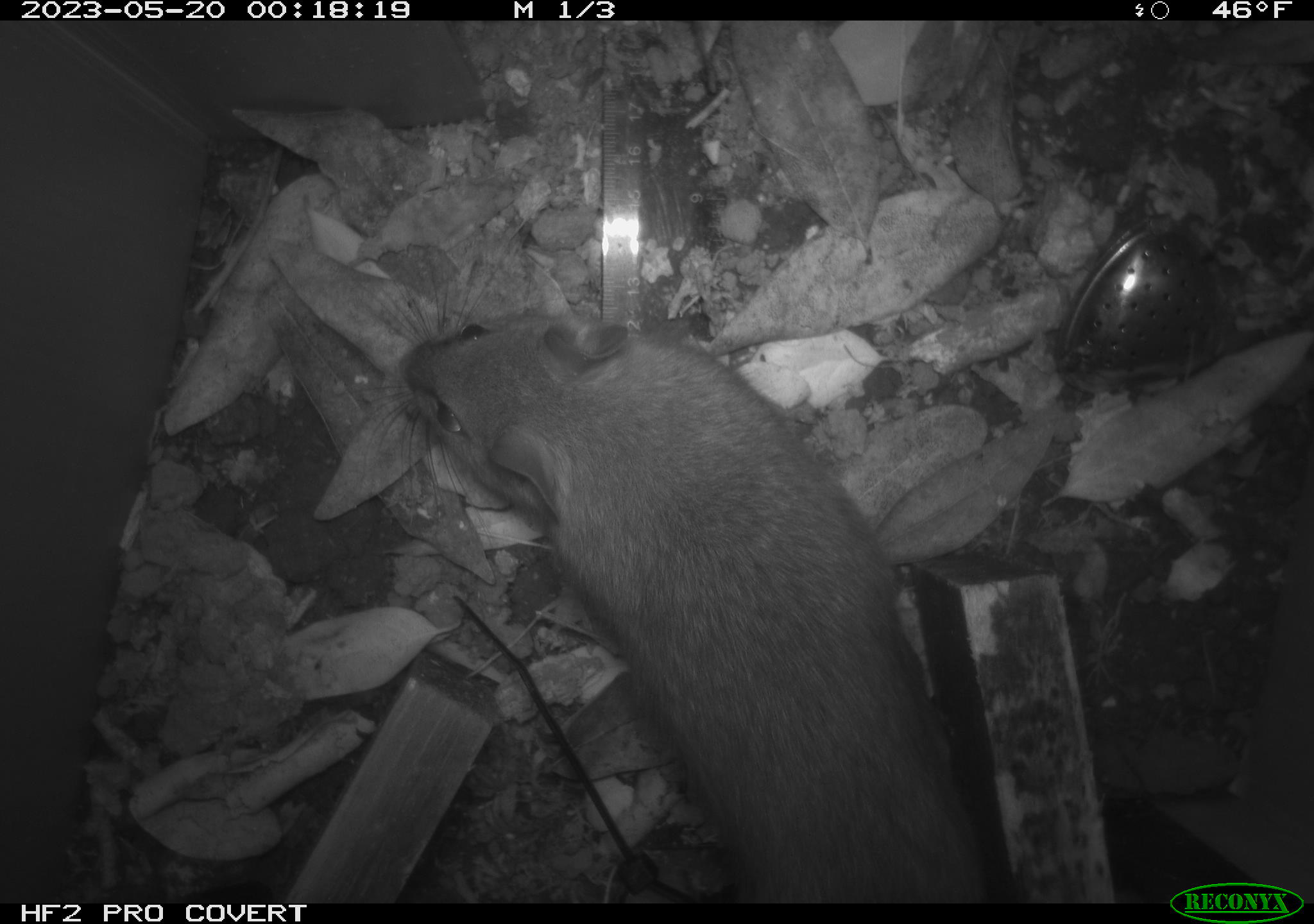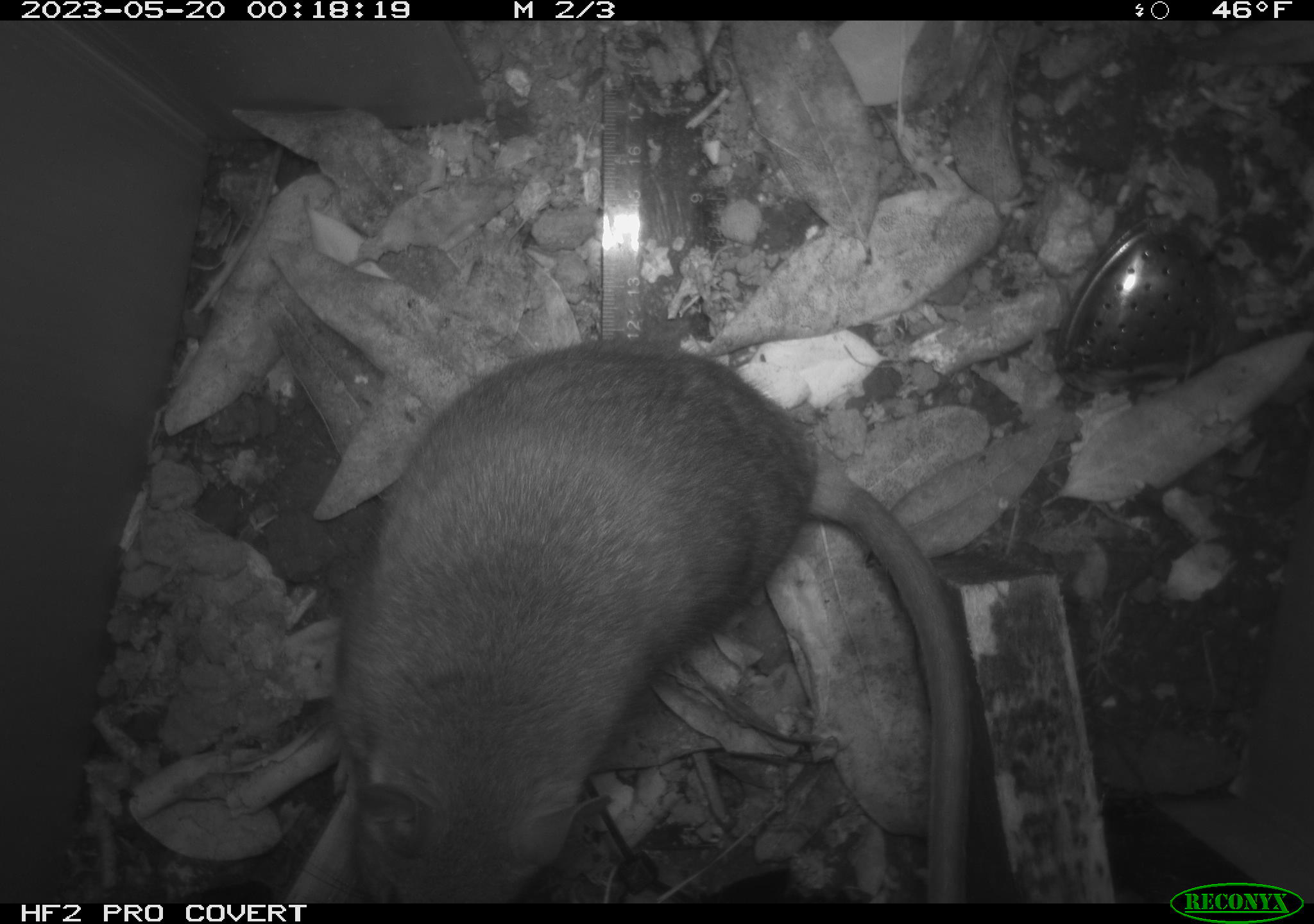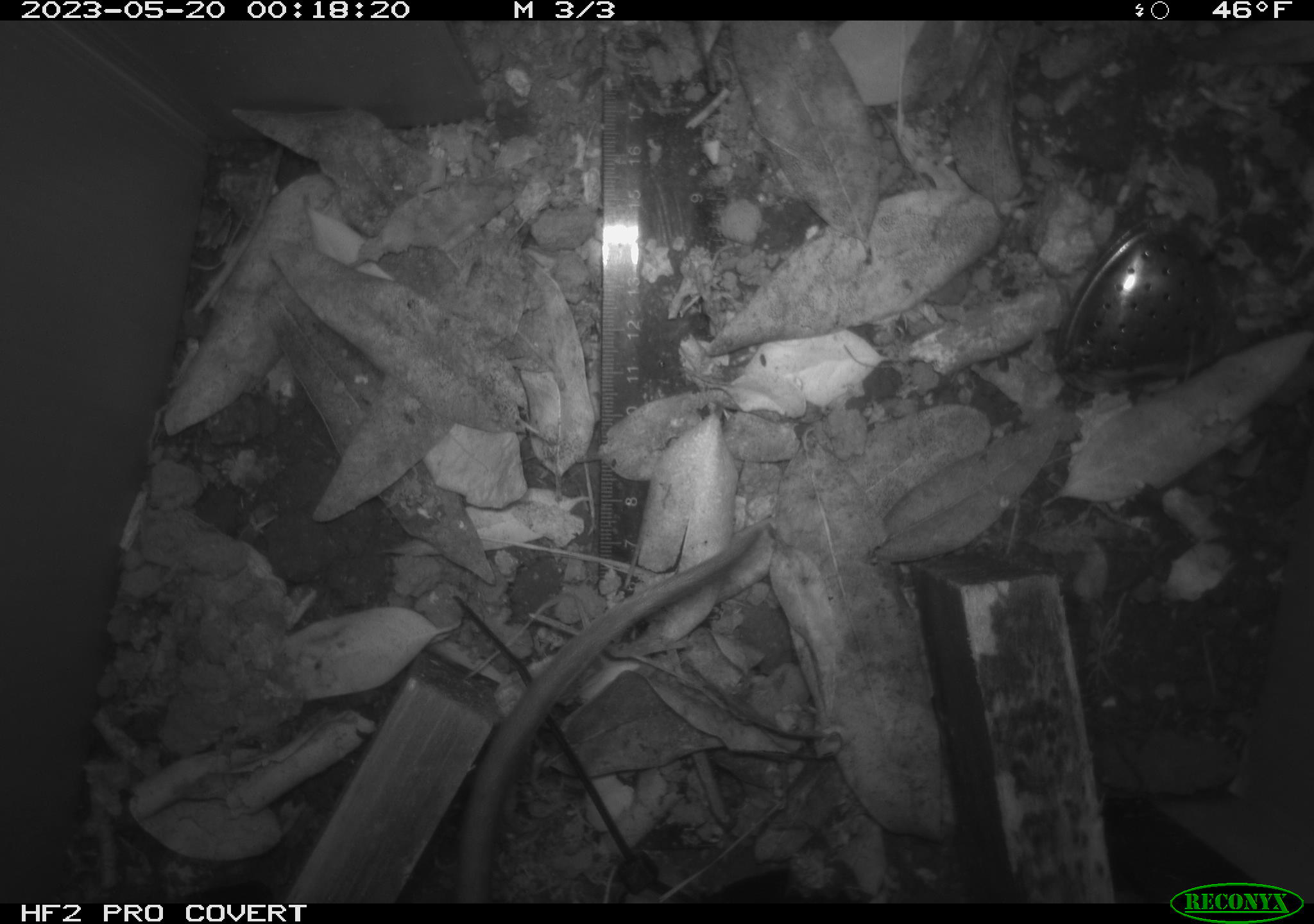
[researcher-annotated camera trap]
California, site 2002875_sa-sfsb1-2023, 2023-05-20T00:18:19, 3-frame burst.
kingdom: Animalia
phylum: Chordata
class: Mammalia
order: Rodentia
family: Cricetidae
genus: Neotoma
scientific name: Neotoma fuscipes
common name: dusky-footed woodrat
Dusky-footed woodrat (Neotoma fuscipes).